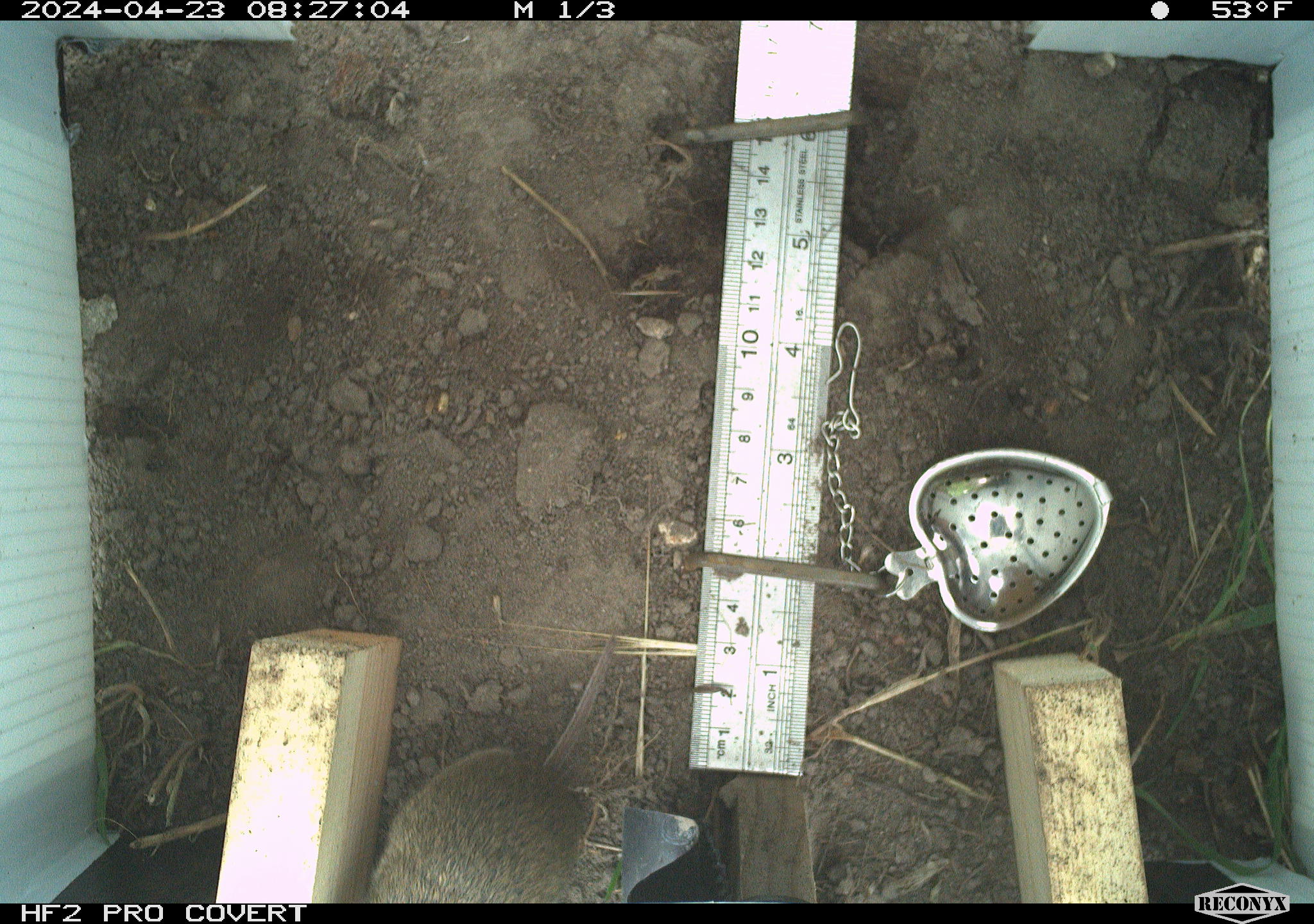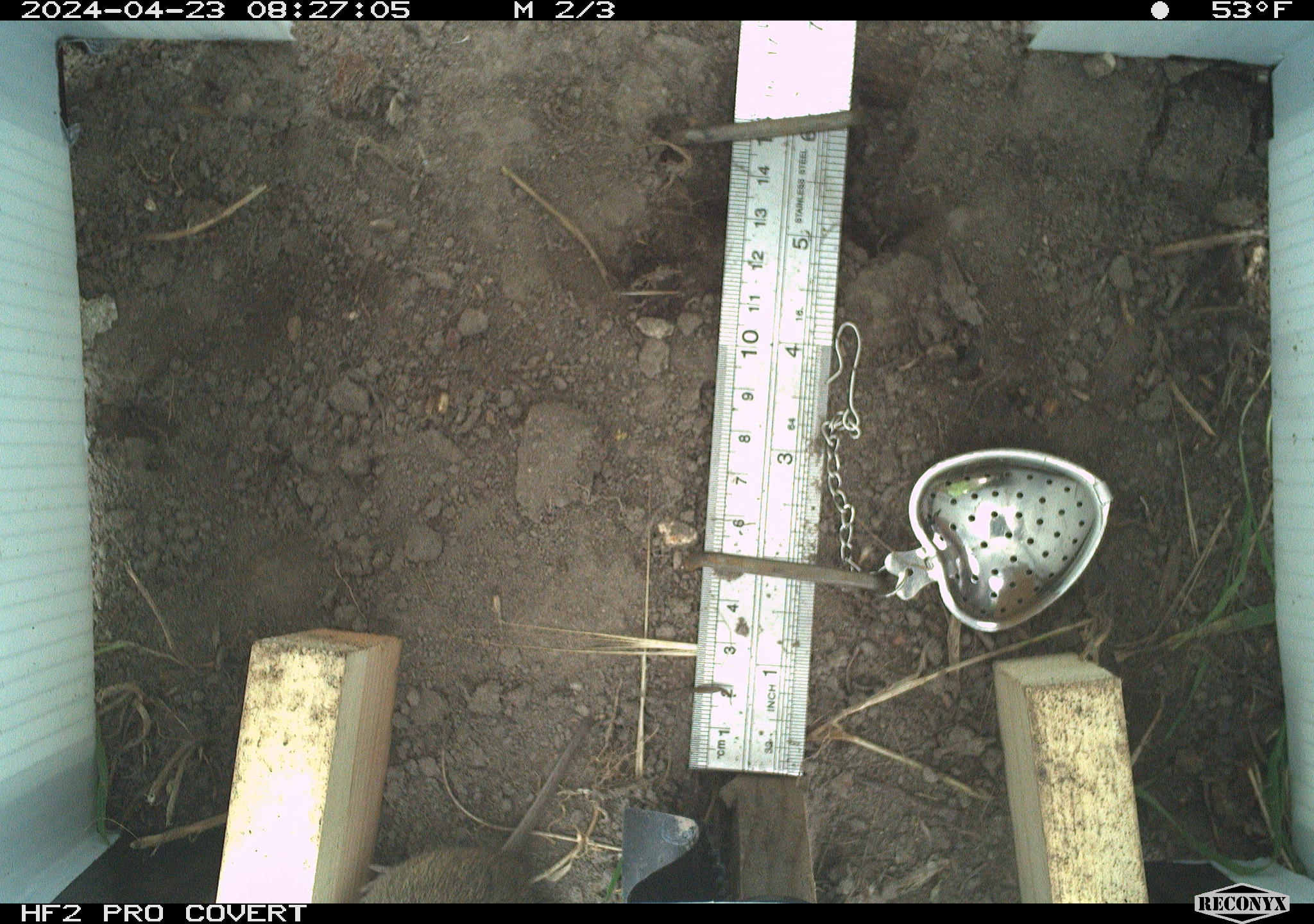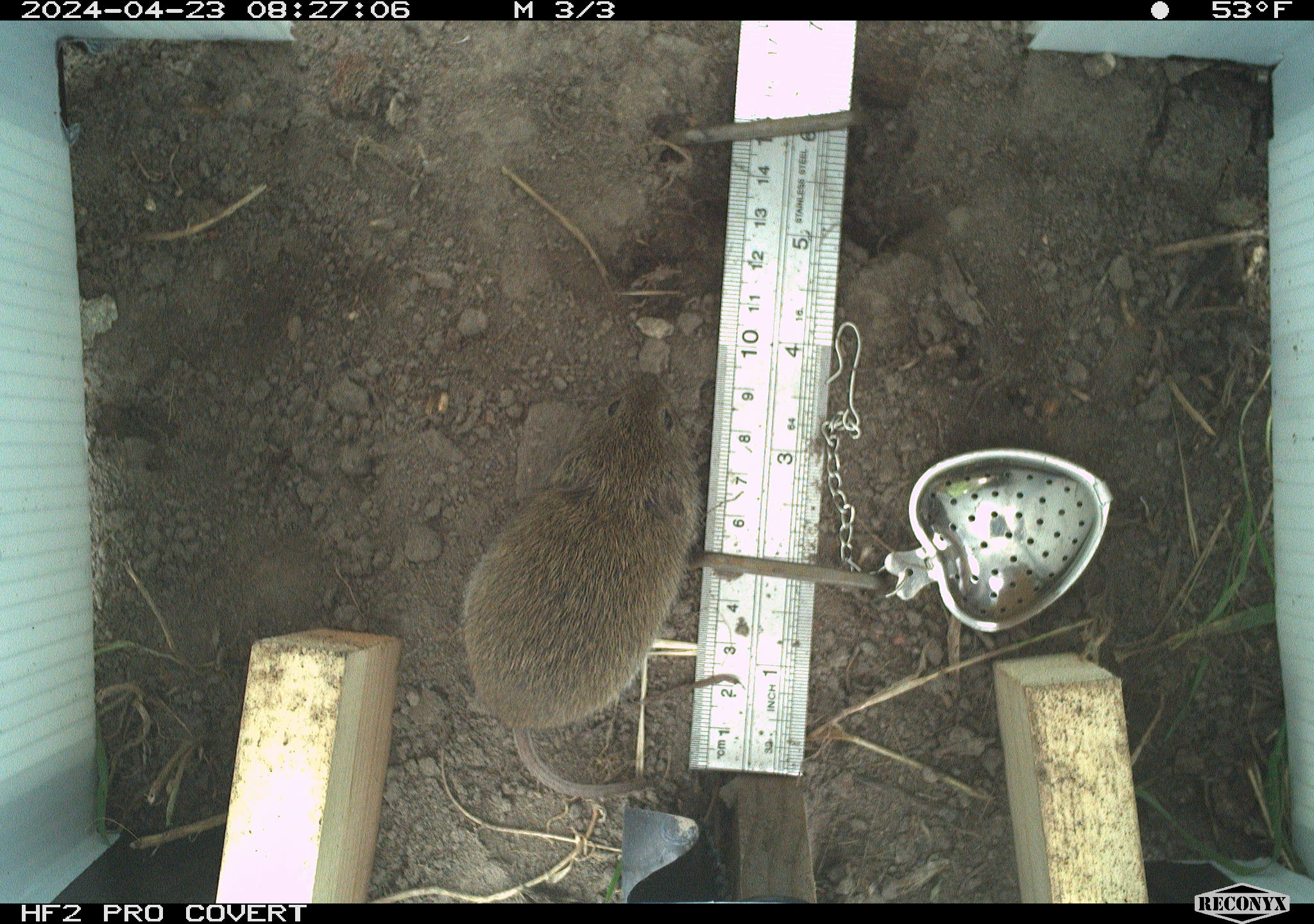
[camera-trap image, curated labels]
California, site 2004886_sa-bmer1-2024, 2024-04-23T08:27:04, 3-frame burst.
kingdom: Animalia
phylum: Chordata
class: Mammalia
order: Rodentia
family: Cricetidae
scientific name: Arvicolinae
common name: voles, lemmings, and muskrats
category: arvicolinae subfamily